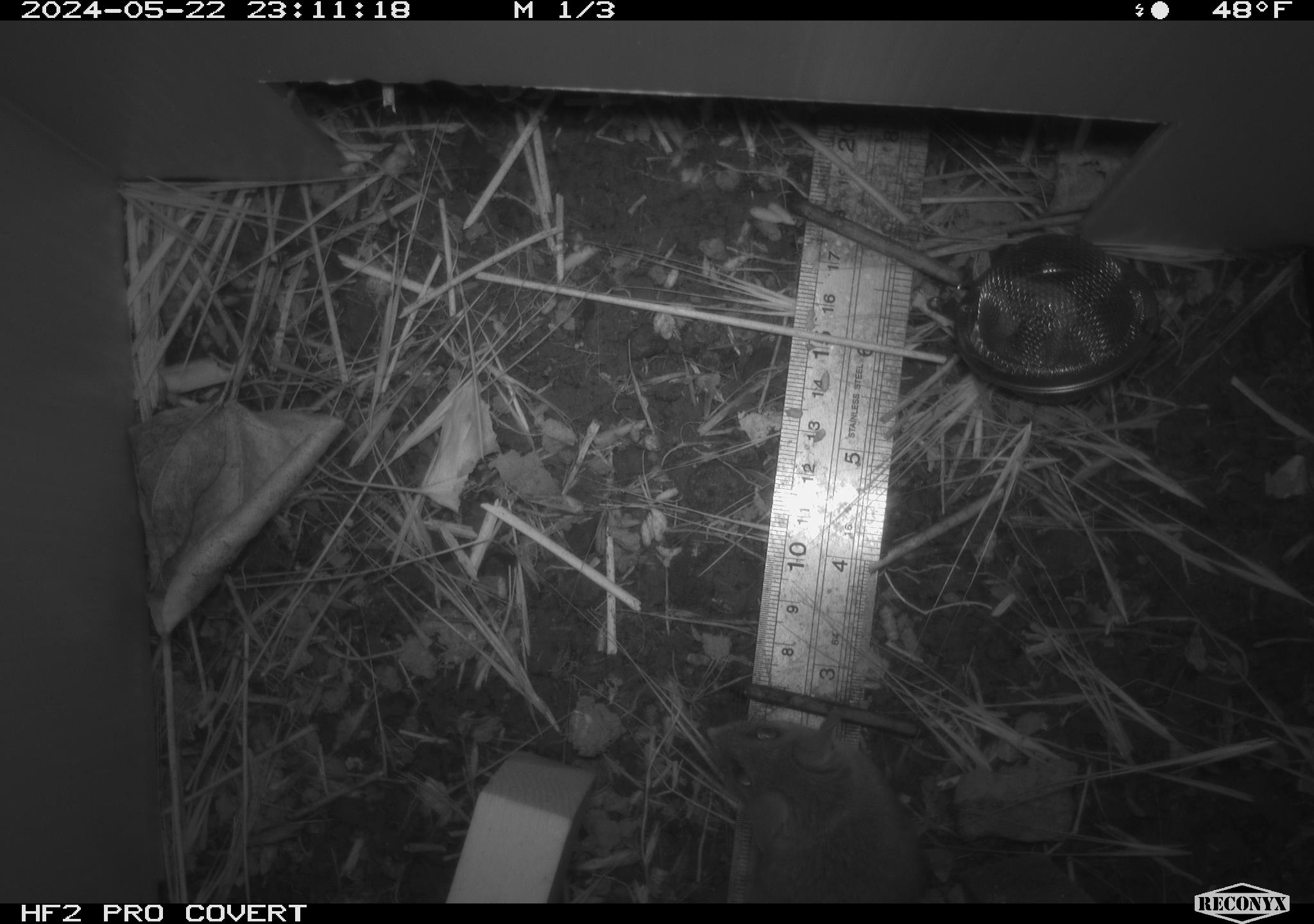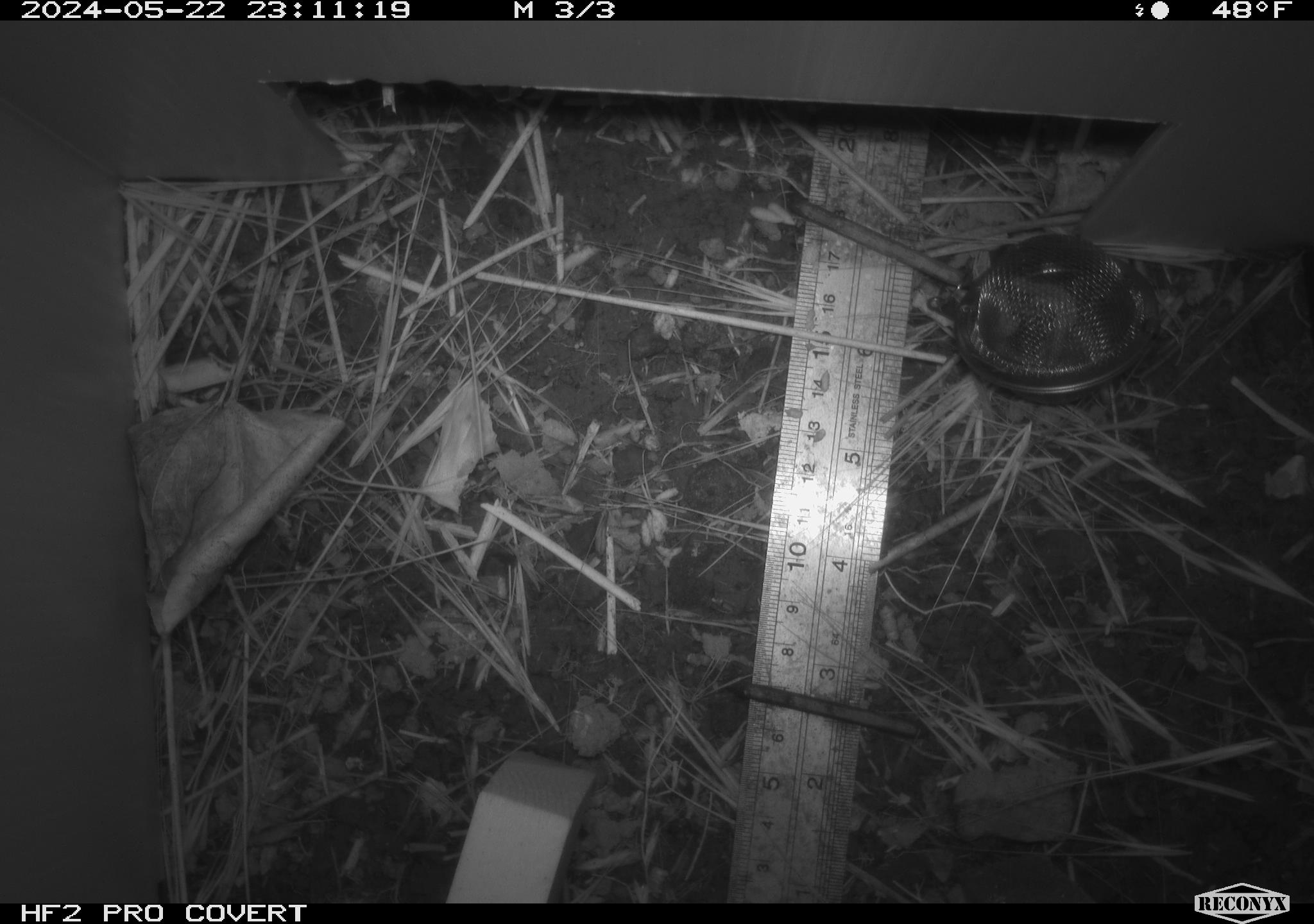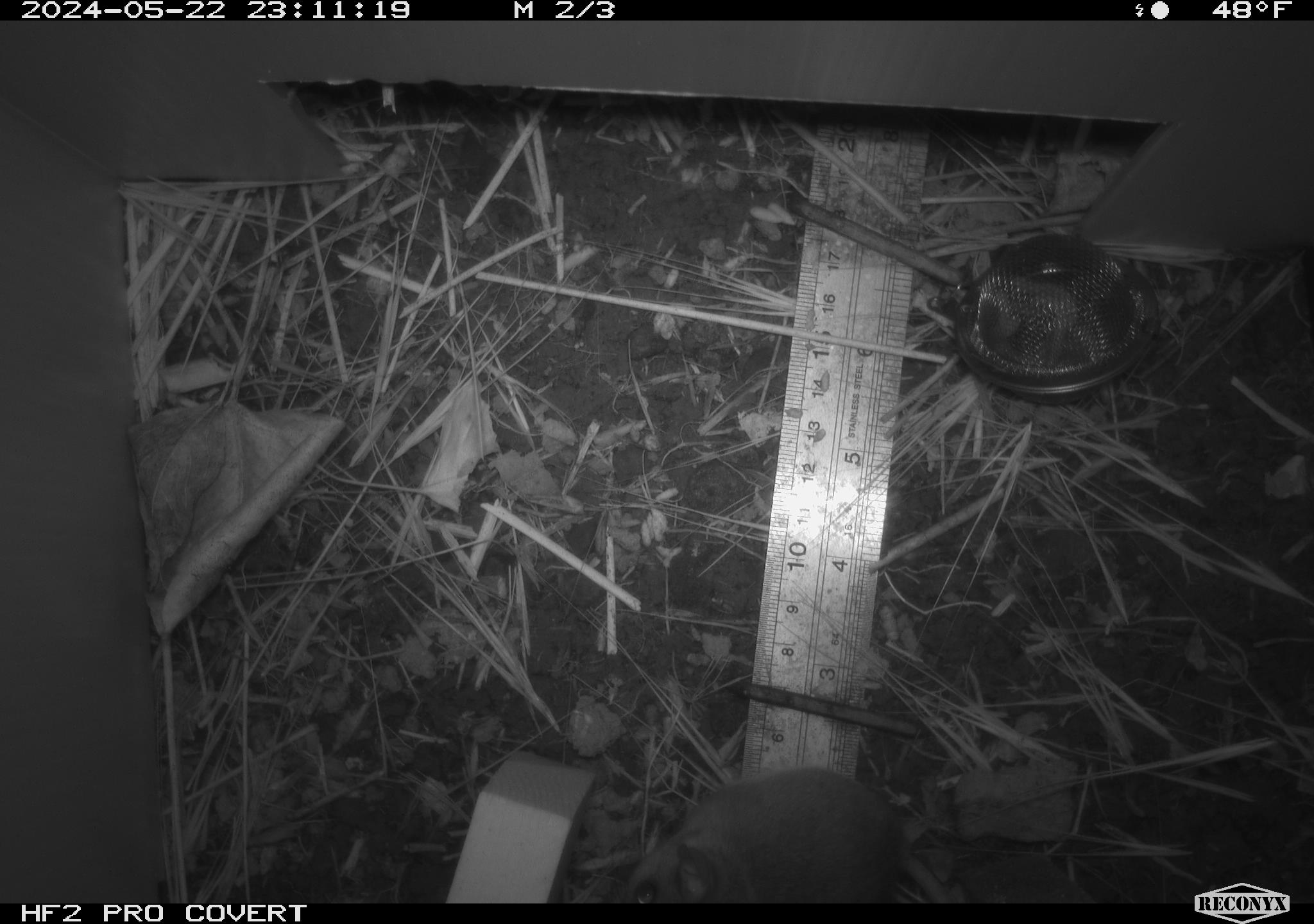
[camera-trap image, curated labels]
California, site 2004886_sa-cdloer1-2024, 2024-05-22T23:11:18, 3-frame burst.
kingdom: Animalia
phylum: Chordata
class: Mammalia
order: Rodentia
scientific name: Rodentia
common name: mouse species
Mouse species (Rodentia).